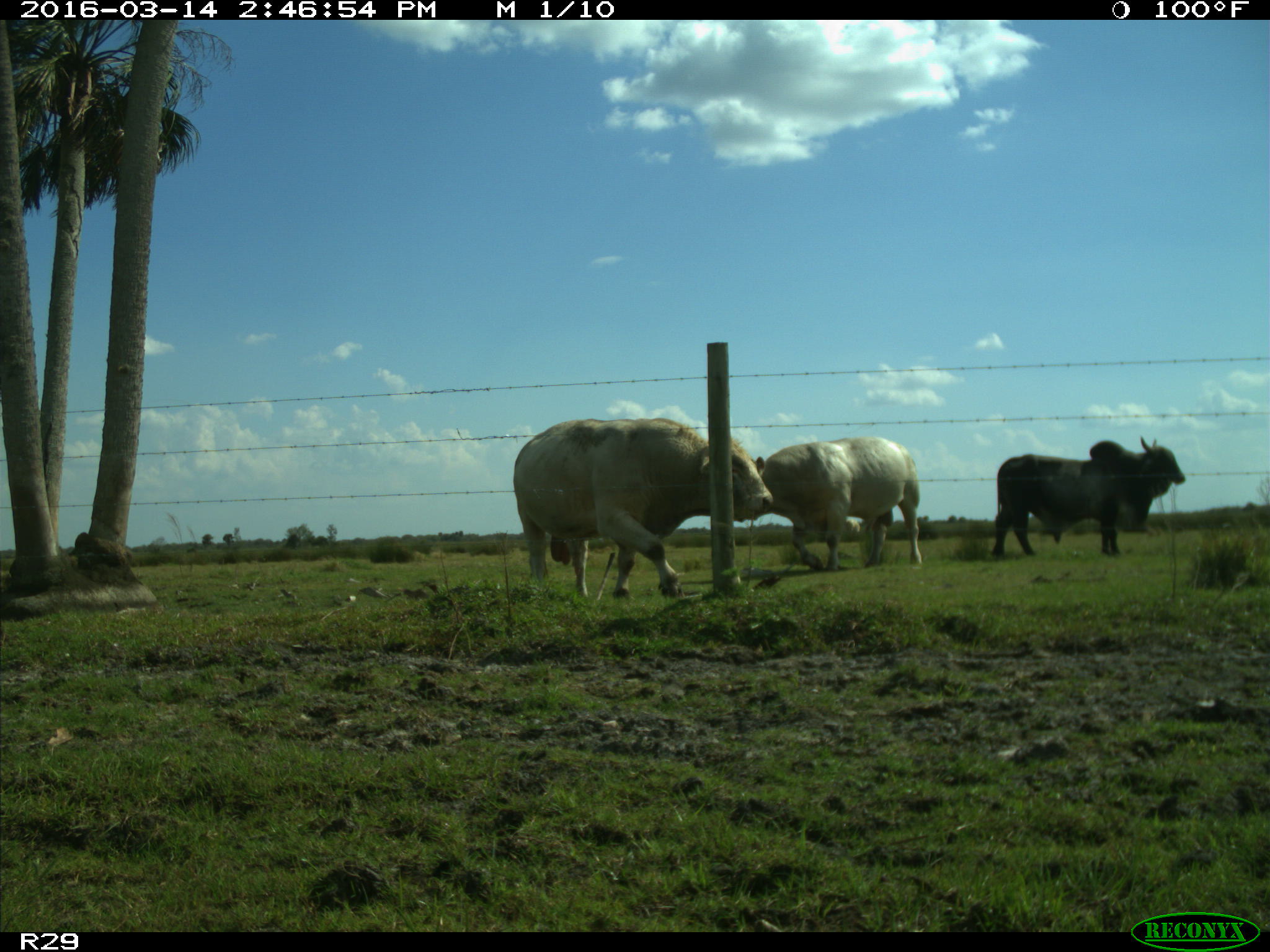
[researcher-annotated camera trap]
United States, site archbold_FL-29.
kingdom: Animalia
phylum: Chordata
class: Mammalia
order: Artiodactyla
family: Bovidae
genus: Bos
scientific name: Bos taurus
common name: domestic cow